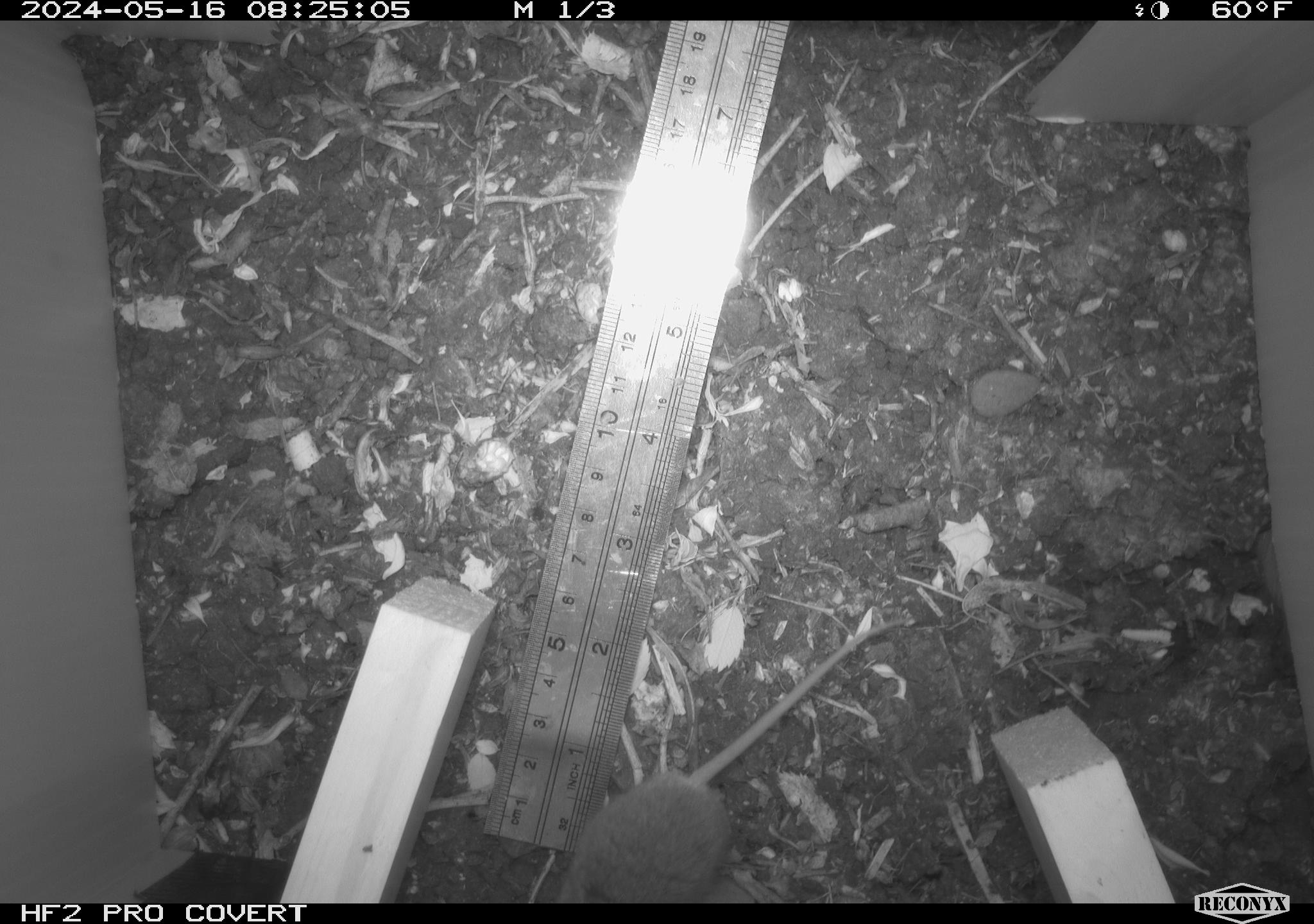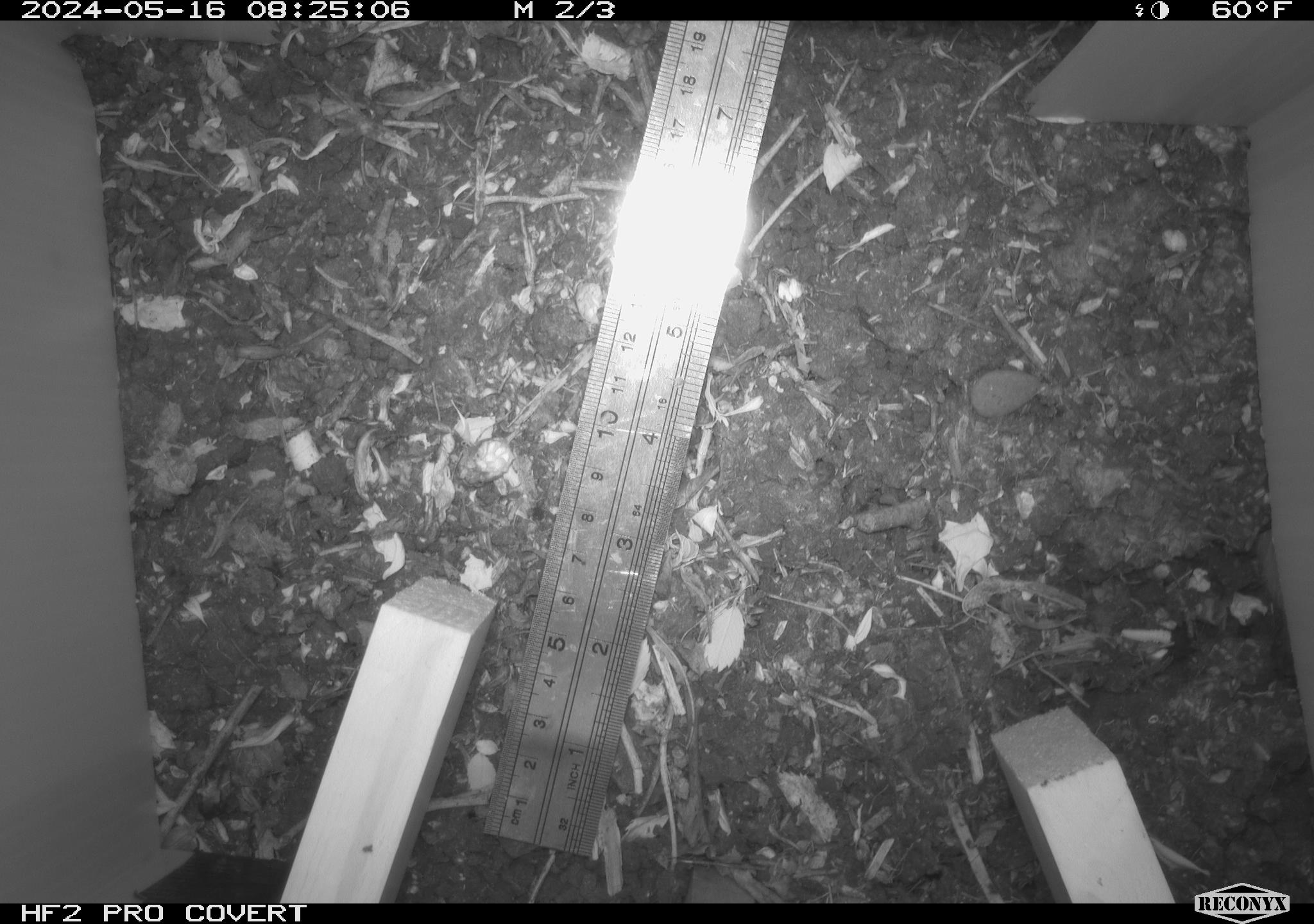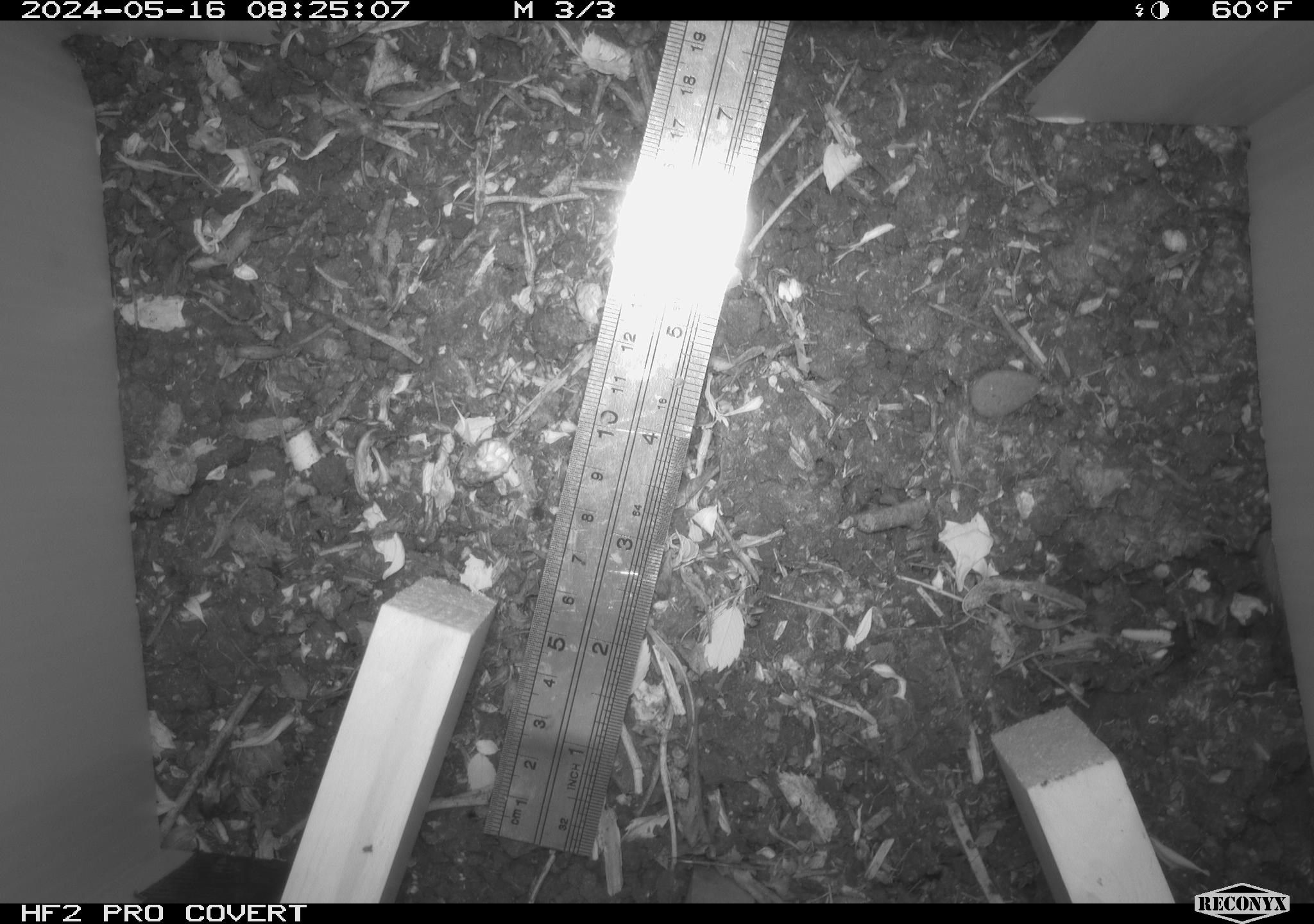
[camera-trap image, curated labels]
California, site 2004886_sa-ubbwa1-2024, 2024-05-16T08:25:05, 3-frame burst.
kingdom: Animalia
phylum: Chordata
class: Mammalia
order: Rodentia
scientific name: Rodentia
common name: mouse species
Mouse species (Rodentia).